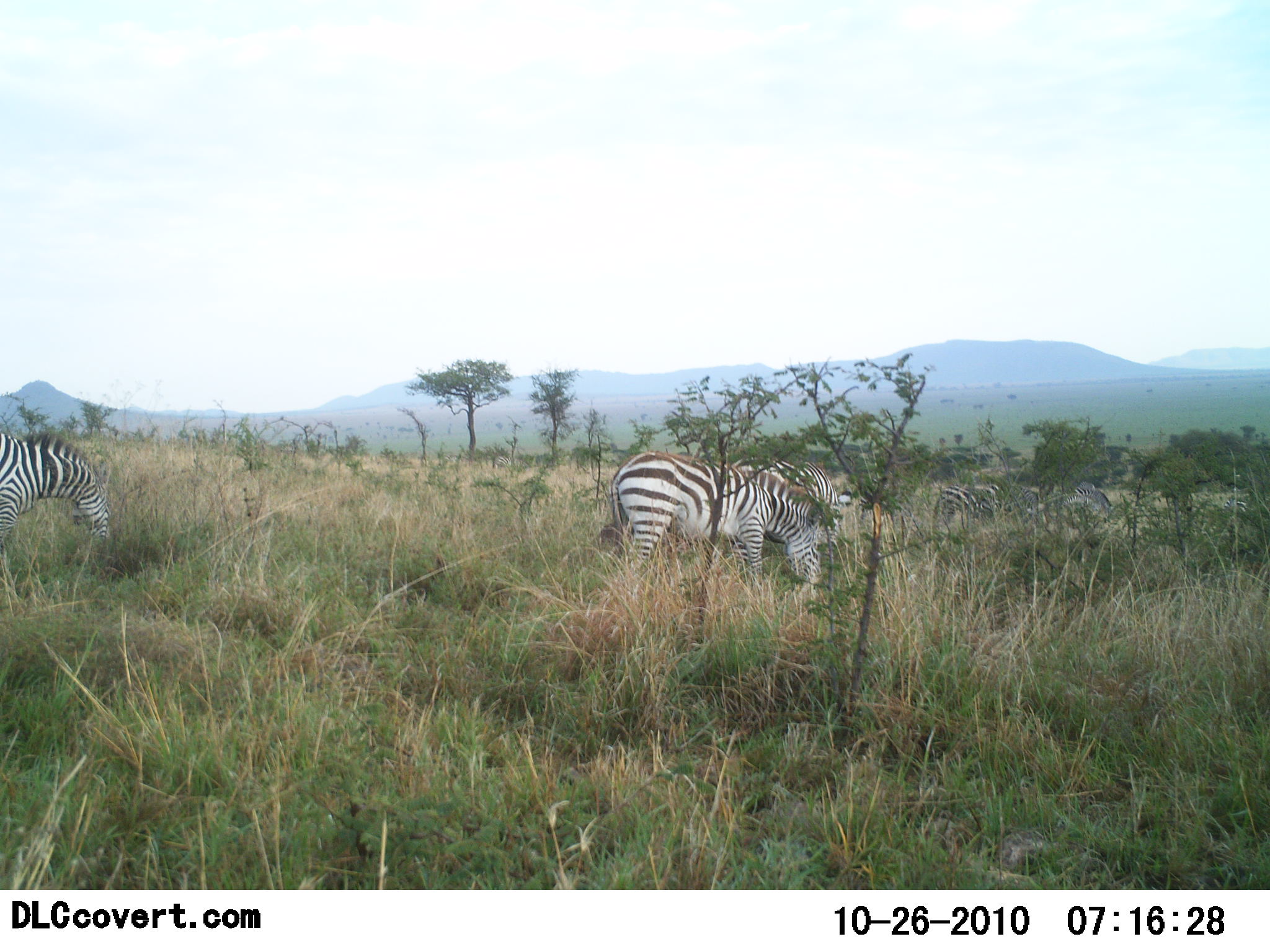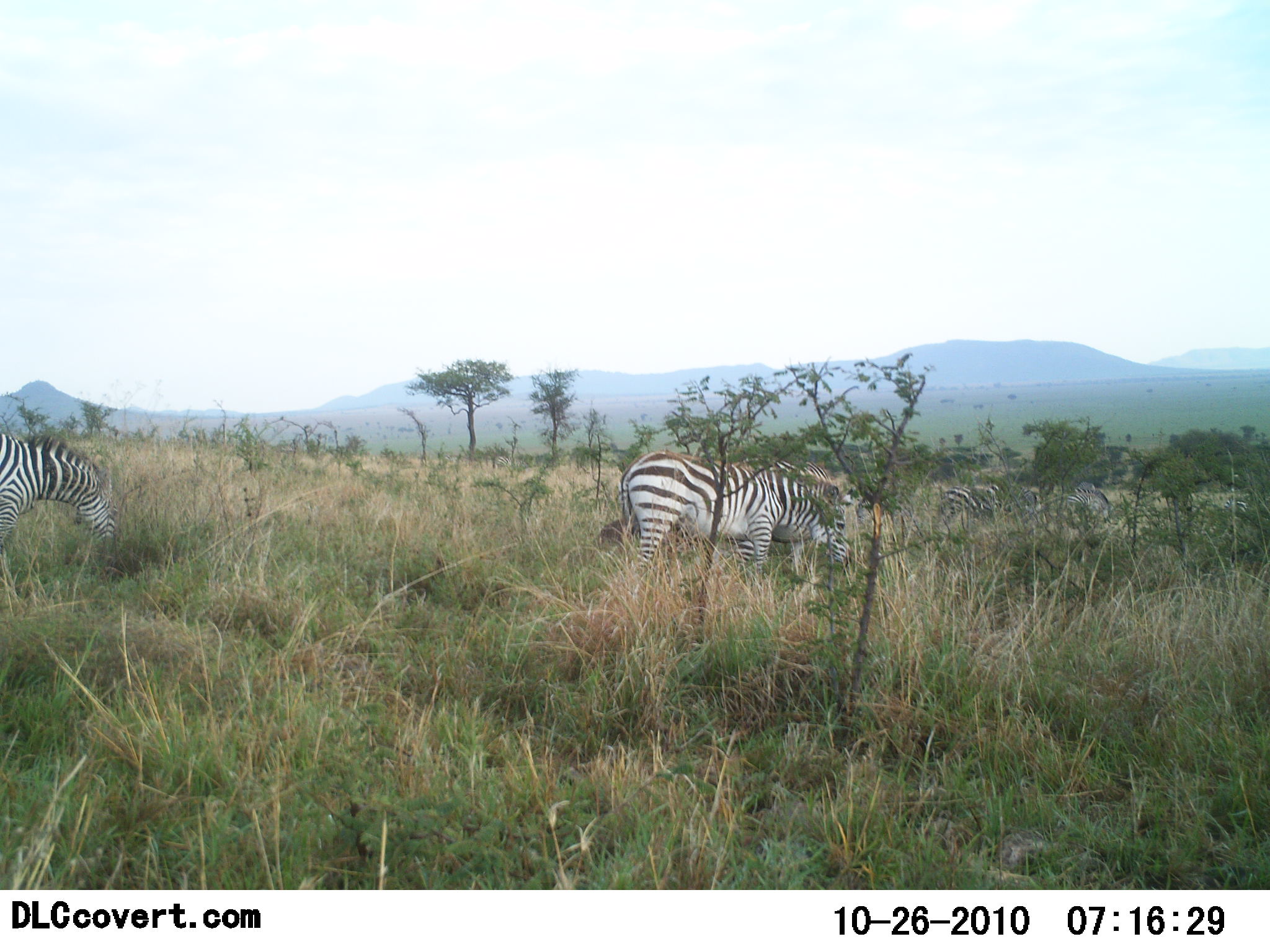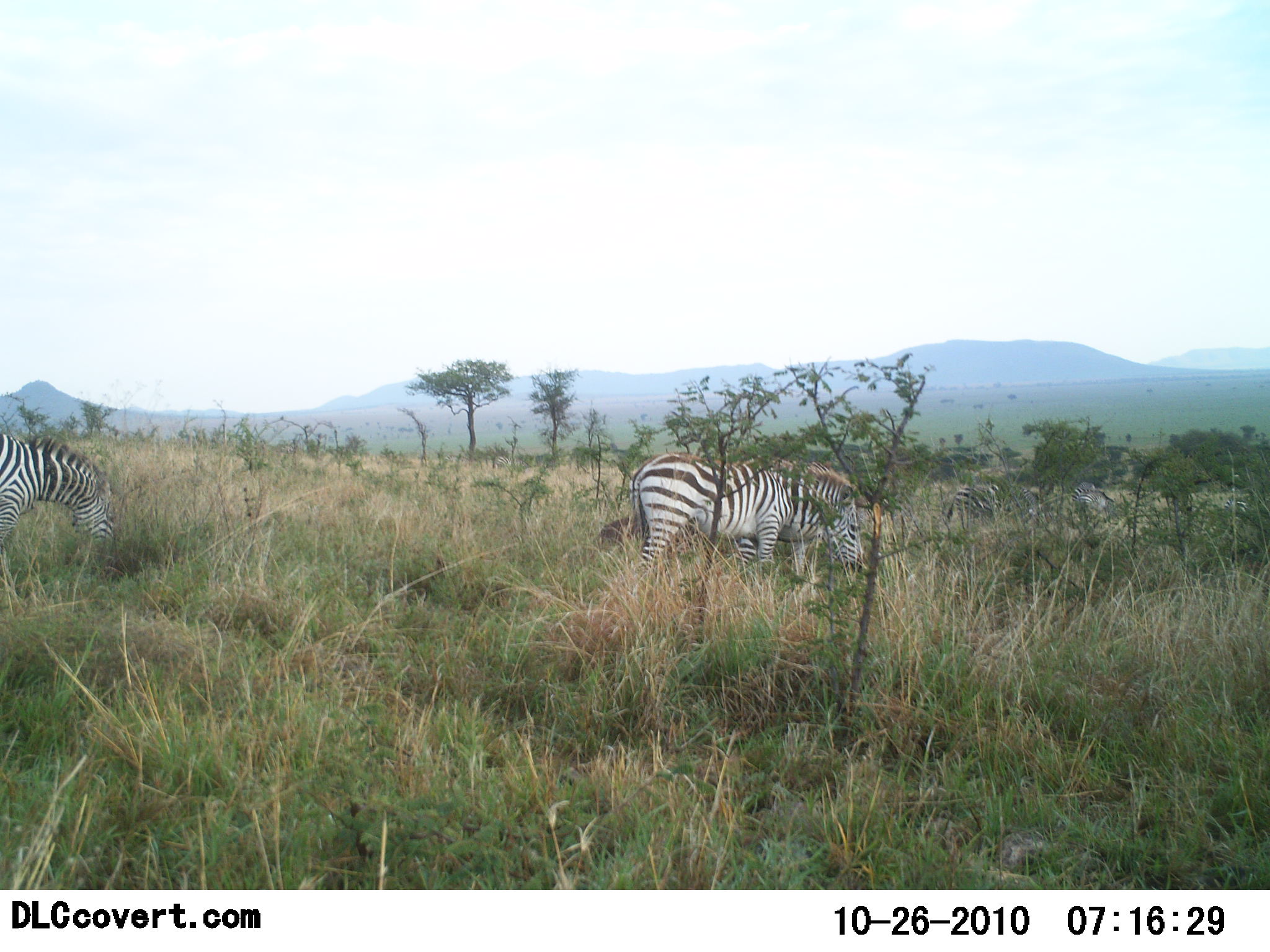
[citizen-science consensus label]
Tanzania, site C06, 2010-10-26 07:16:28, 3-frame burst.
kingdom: Animalia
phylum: Chordata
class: Mammalia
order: Perissodactyla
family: Equidae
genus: Equus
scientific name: Equus quagga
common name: plains zebra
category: zebra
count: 5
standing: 35%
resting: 0%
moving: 50%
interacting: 0%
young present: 0%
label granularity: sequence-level